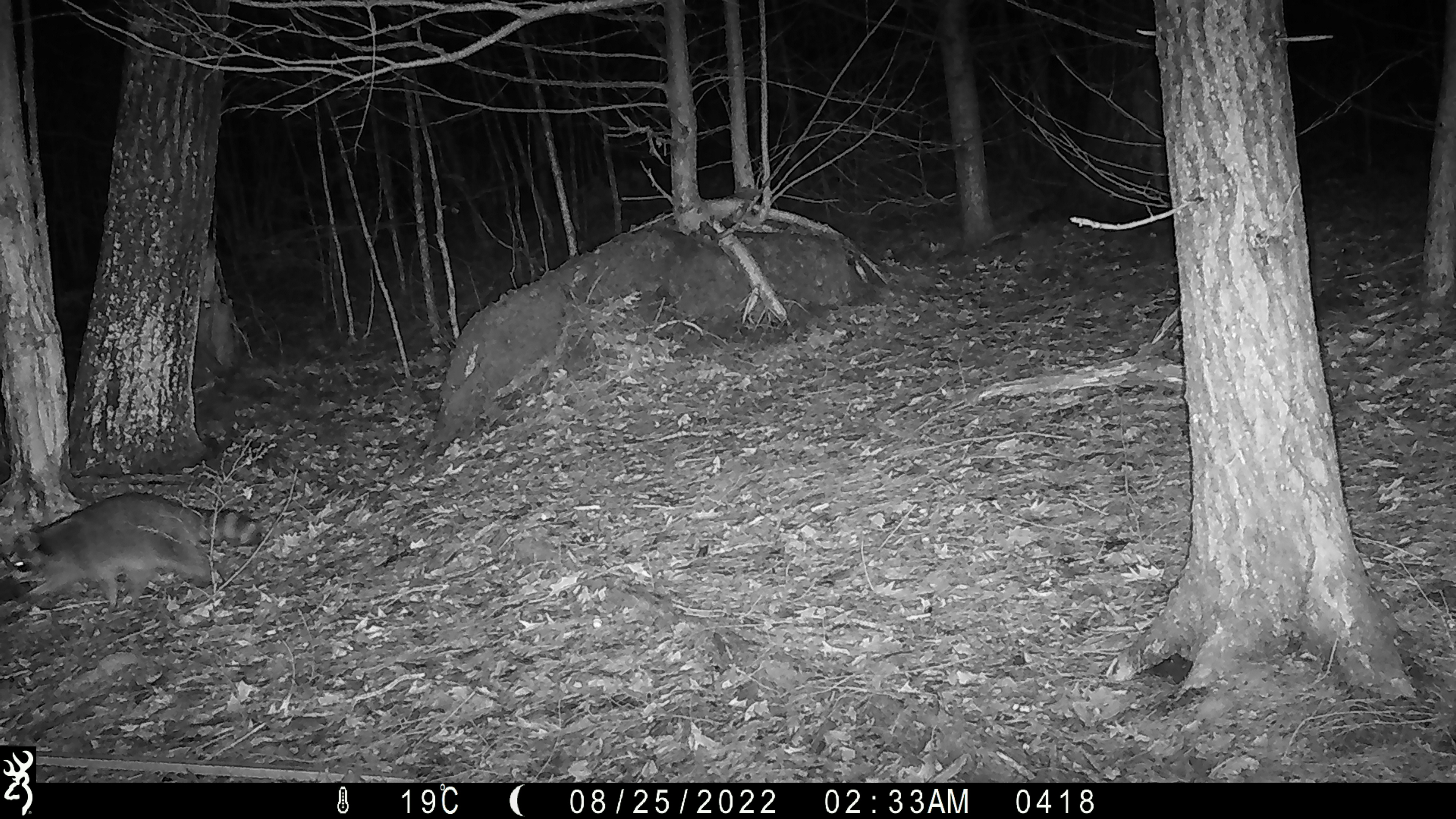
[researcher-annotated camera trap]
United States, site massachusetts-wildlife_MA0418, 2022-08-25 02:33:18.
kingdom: Animalia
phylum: Chordata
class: Mammalia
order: Carnivora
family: Procyonidae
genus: Procyon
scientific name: Procyon lotor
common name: raccoon